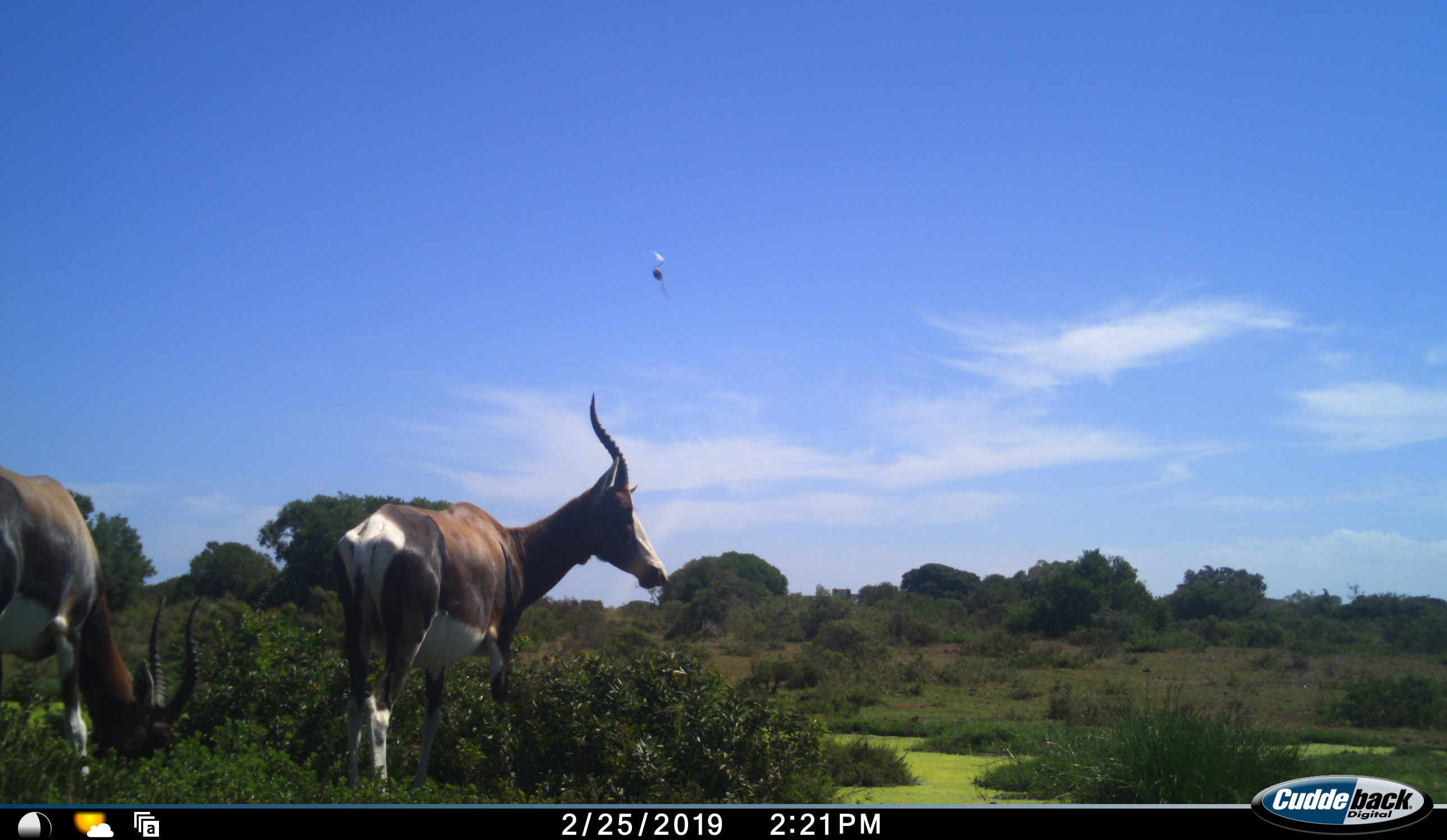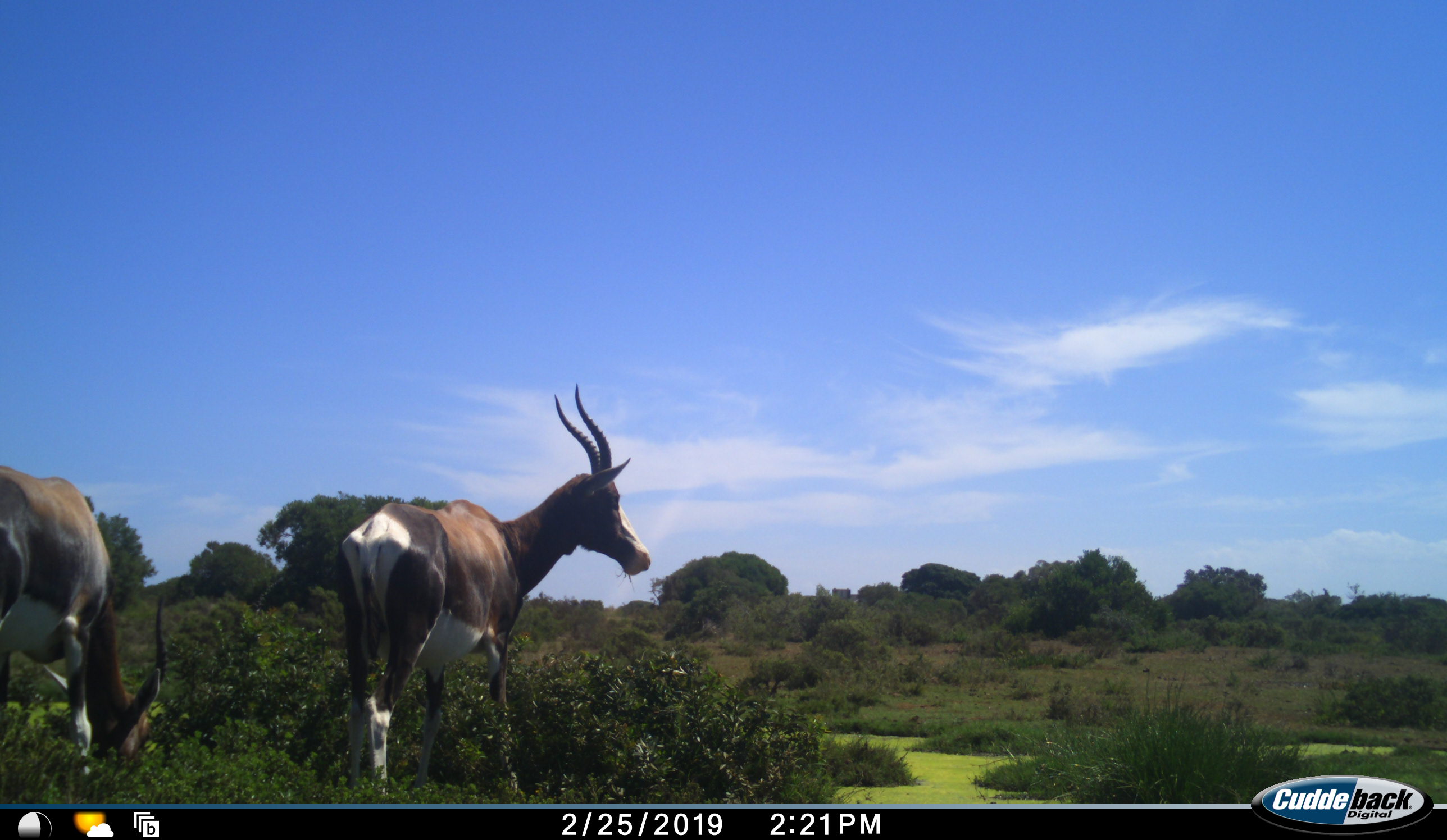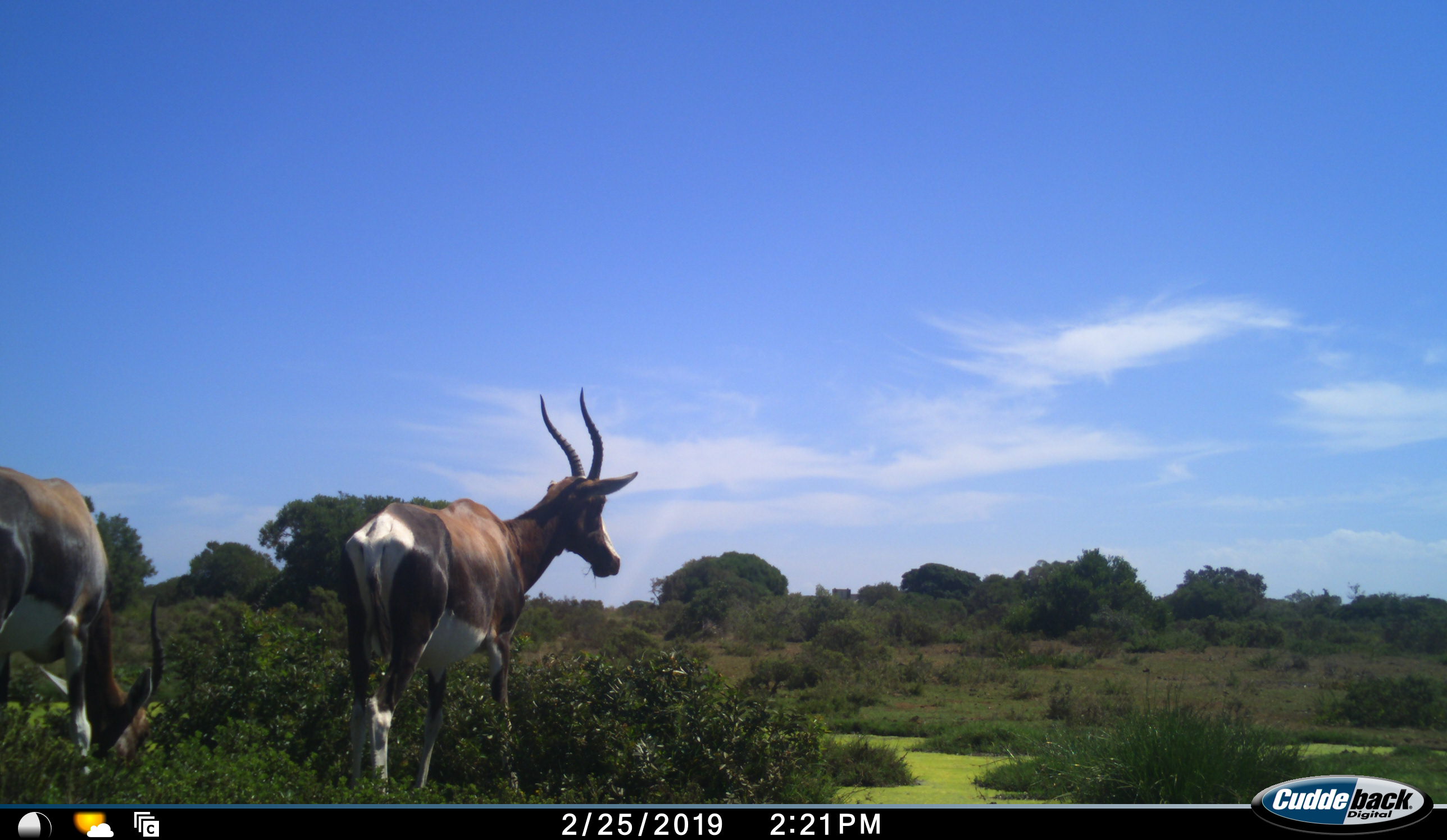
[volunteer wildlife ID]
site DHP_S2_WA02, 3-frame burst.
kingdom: Animalia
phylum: Chordata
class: Mammalia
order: Artiodactyla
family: Bovidae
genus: Damaliscus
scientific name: Damaliscus pygargus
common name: bontebok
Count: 2.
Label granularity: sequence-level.